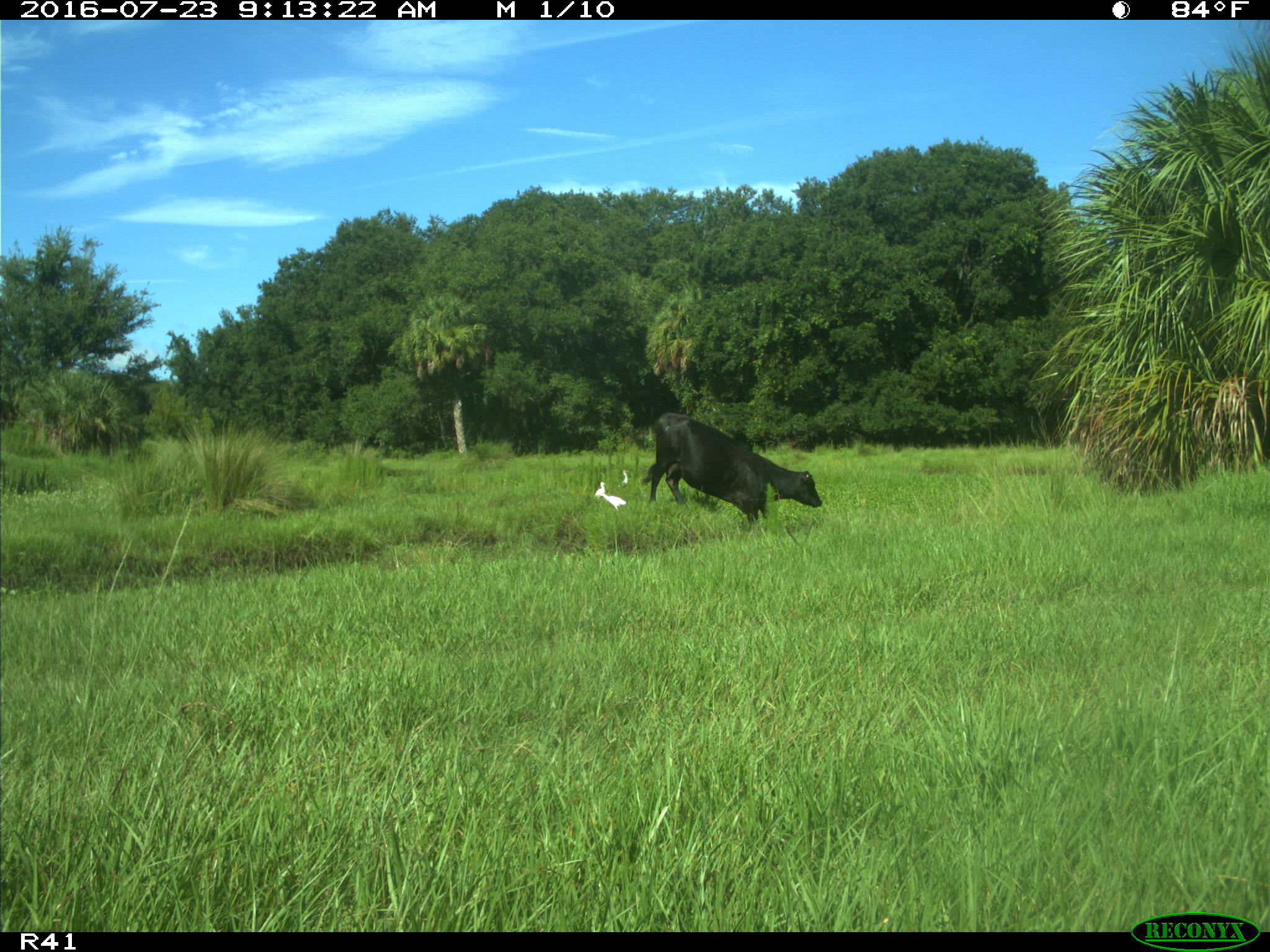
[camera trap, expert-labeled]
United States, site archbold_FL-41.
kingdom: Animalia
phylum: Chordata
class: Mammalia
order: Artiodactyla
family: Bovidae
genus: Bos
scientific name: Bos taurus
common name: domestic cow